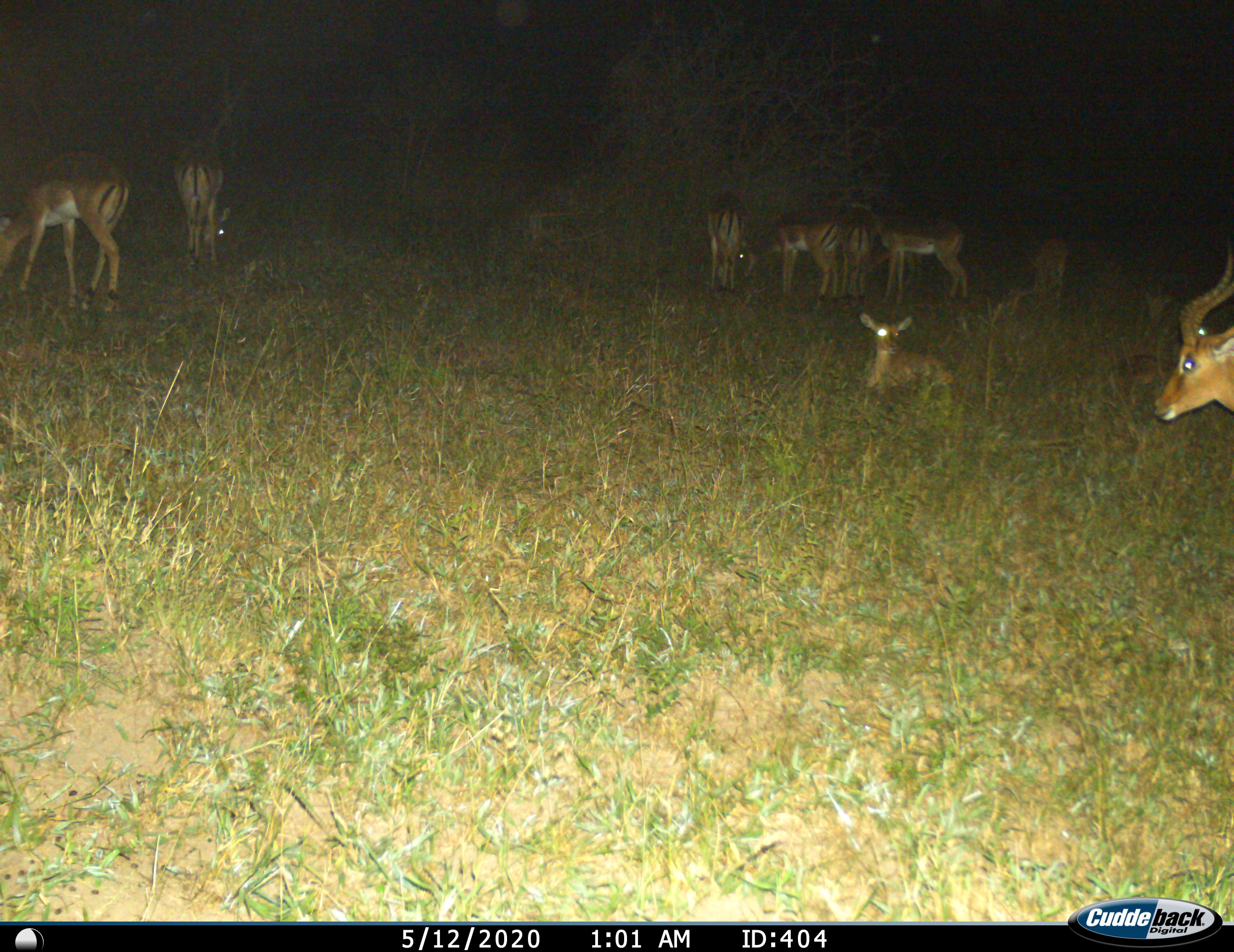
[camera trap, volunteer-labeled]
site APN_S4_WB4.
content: unidentified animal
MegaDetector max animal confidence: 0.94